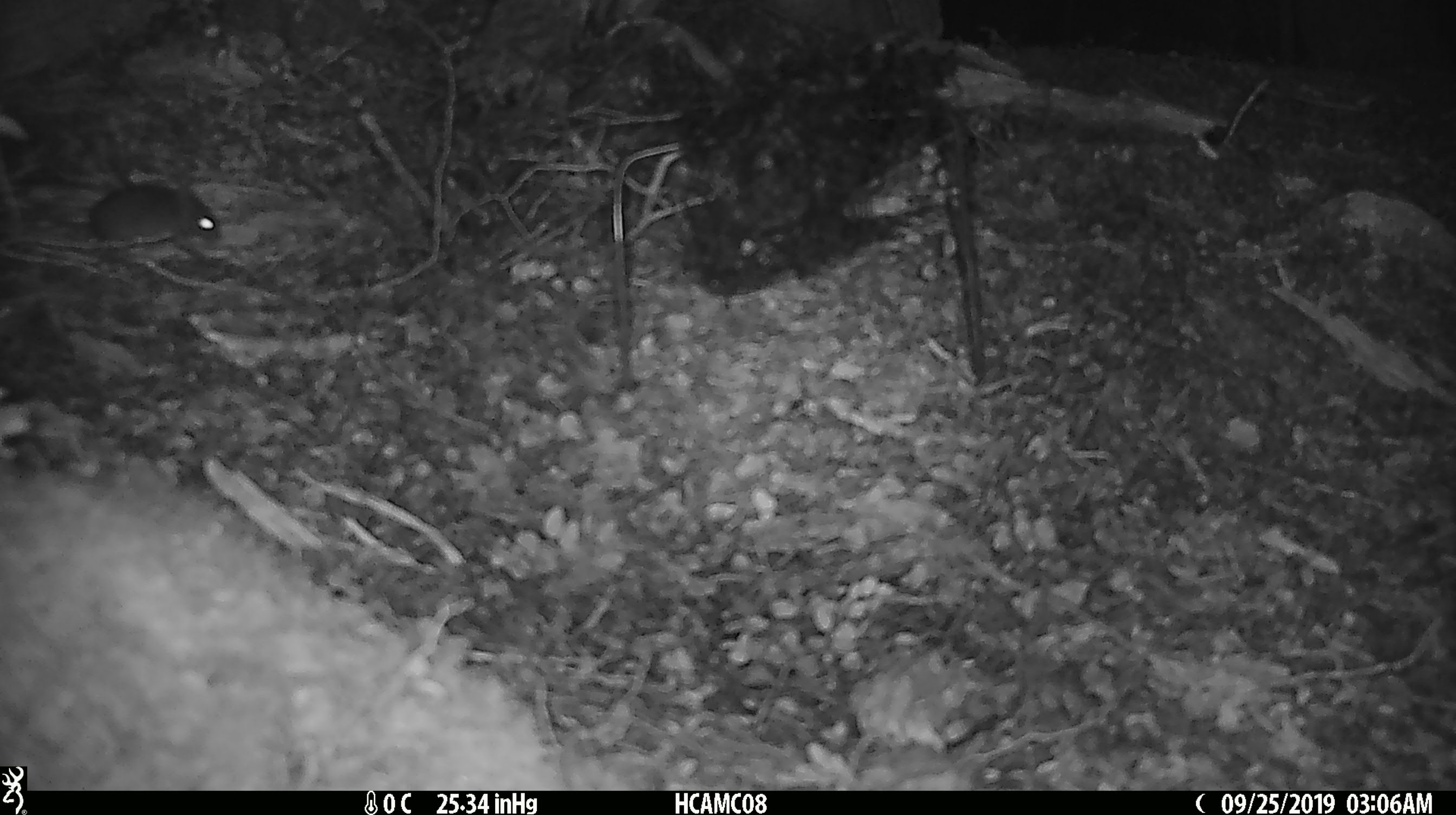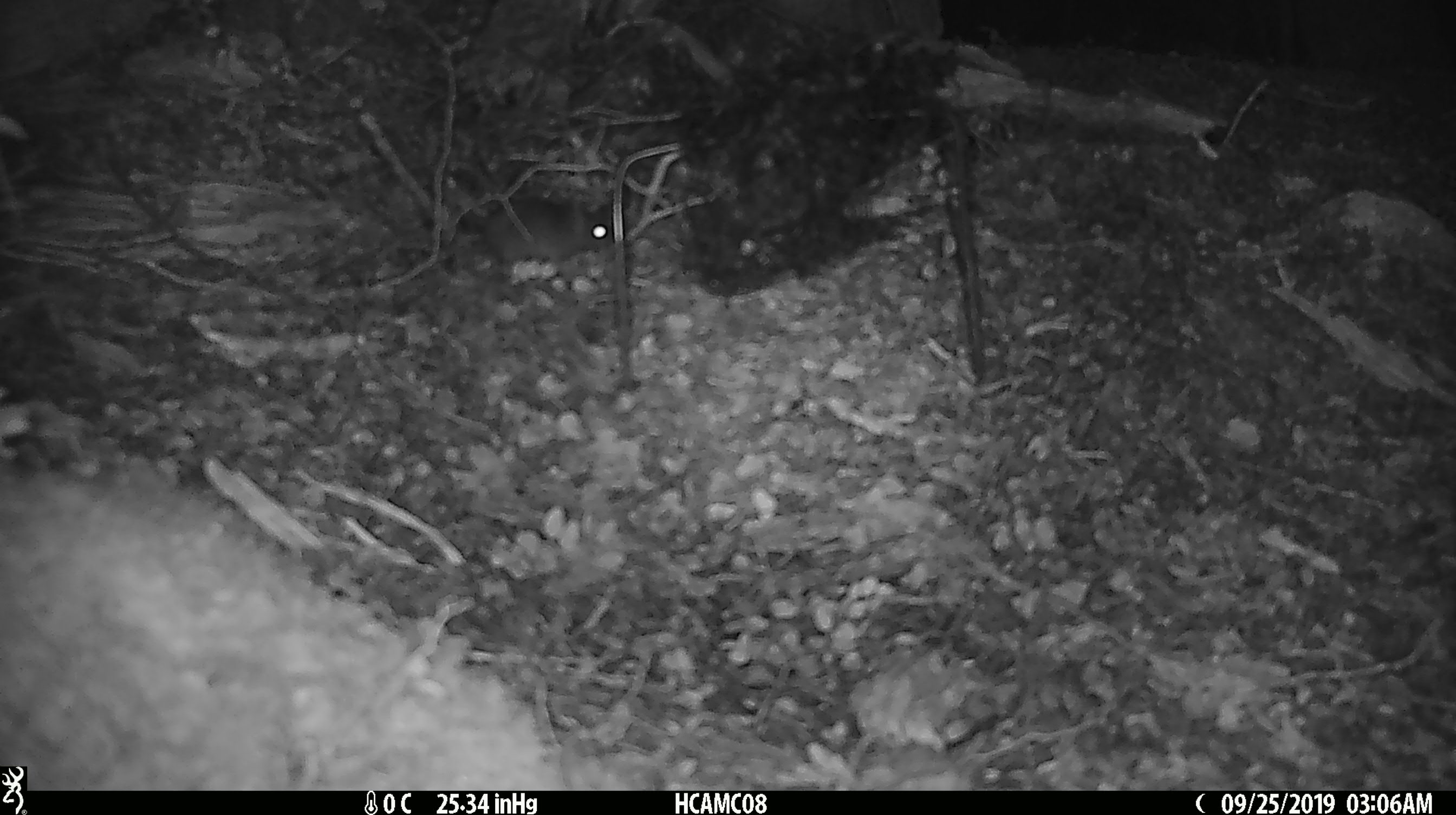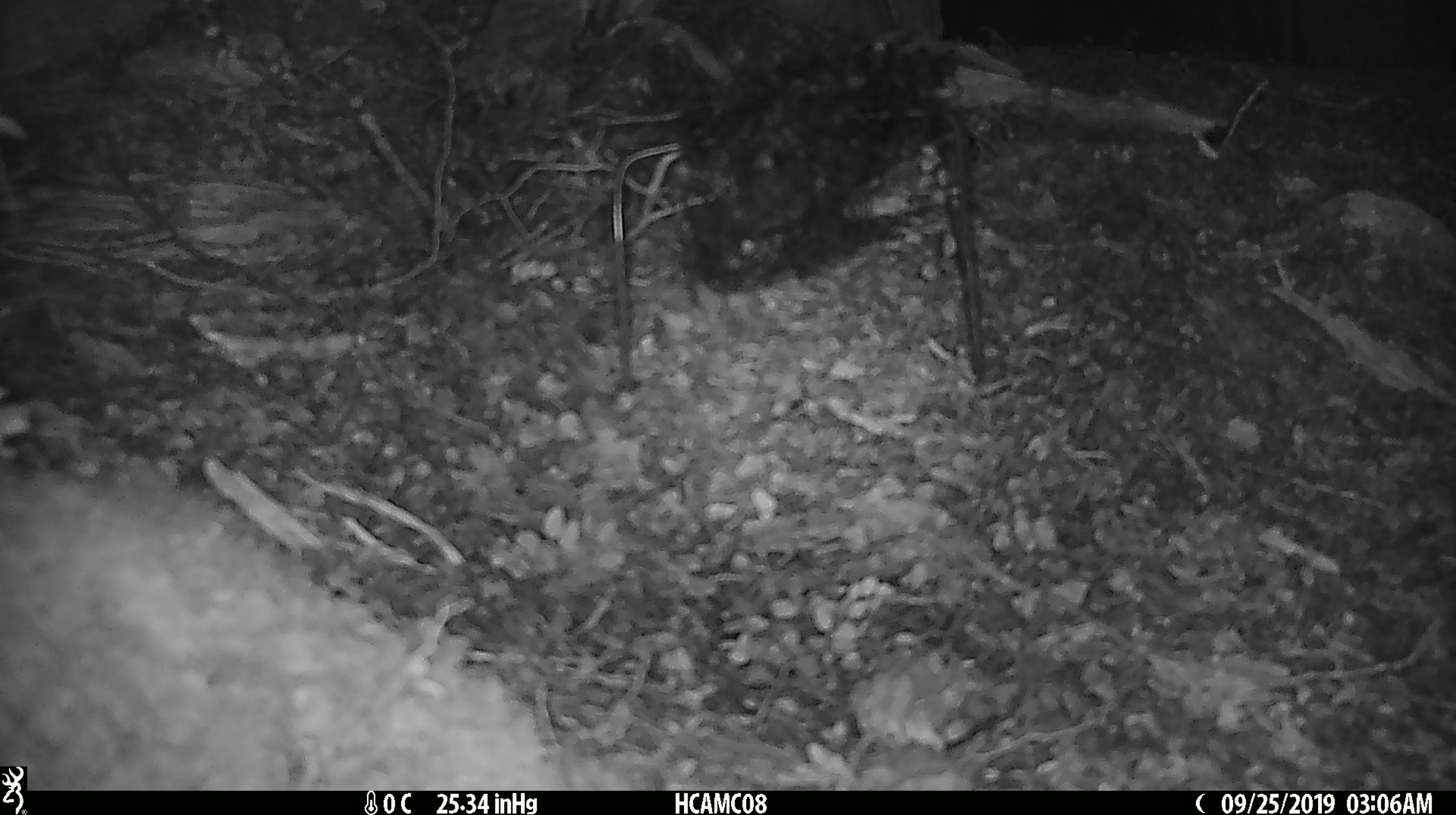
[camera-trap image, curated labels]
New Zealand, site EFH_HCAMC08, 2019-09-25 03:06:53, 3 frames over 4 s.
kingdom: Animalia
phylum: Chordata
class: Mammalia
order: Rodentia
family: Muridae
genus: Mus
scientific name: Mus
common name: mouse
Mouse (Mus).